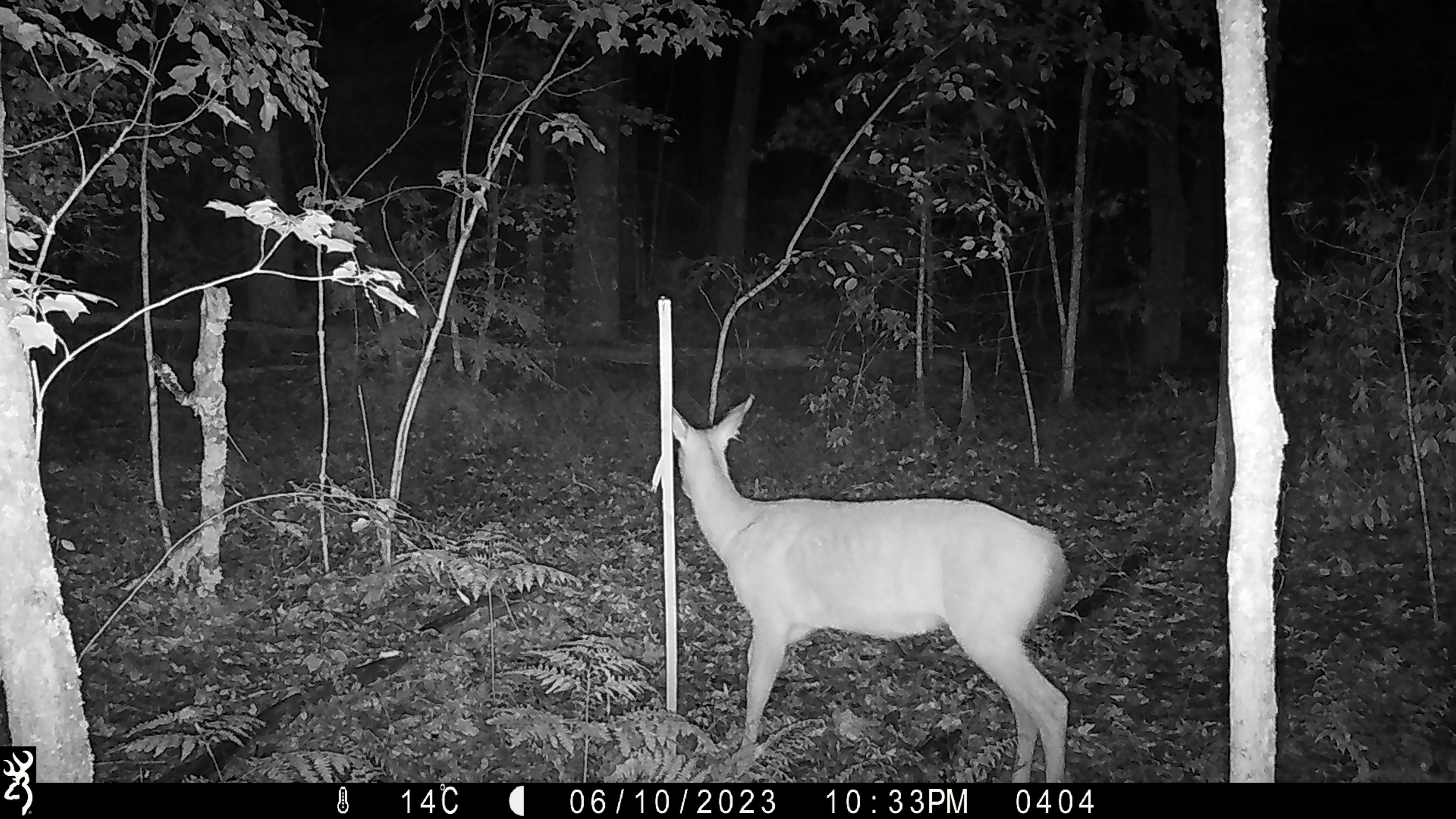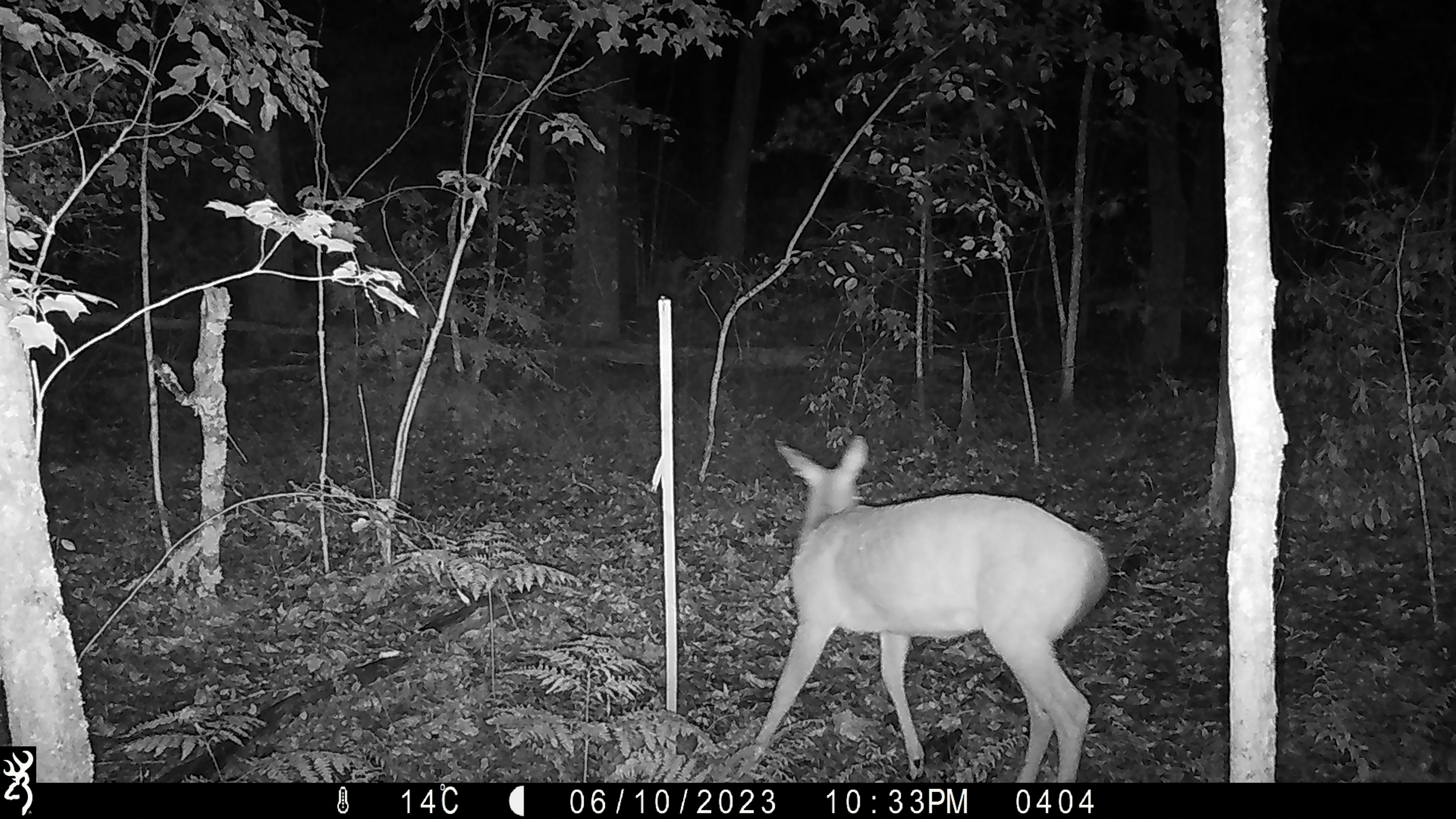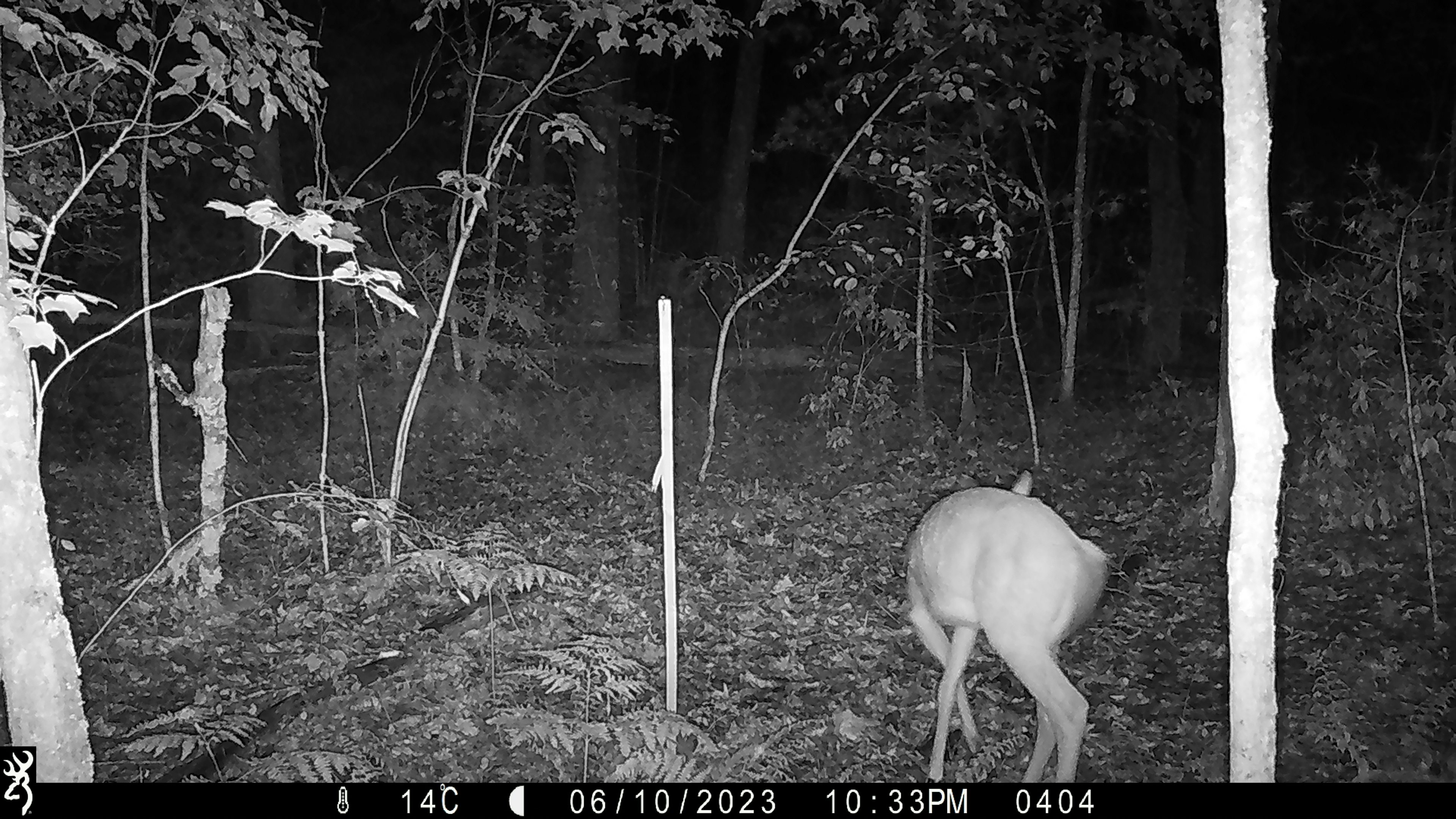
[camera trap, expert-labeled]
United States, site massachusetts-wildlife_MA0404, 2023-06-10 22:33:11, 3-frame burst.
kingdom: Animalia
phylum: Chordata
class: Mammalia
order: Artiodactyla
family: Cervidae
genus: Odocoileus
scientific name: Odocoileus virginianus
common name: white-tailed deer